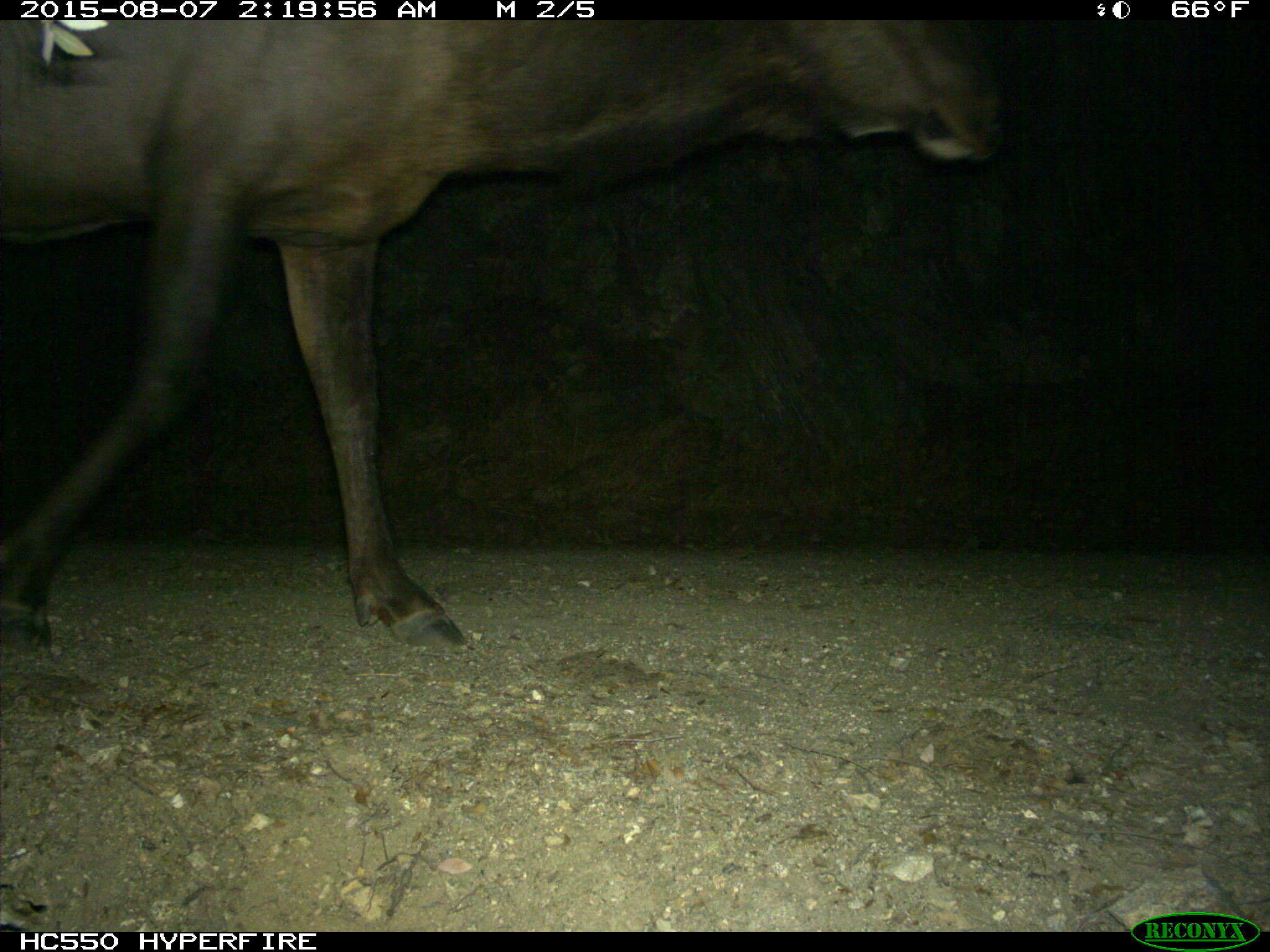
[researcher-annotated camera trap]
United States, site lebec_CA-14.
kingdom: Animalia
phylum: Chordata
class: Mammalia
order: Artiodactyla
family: Cervidae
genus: Cervus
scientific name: Cervus canadensis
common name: elk